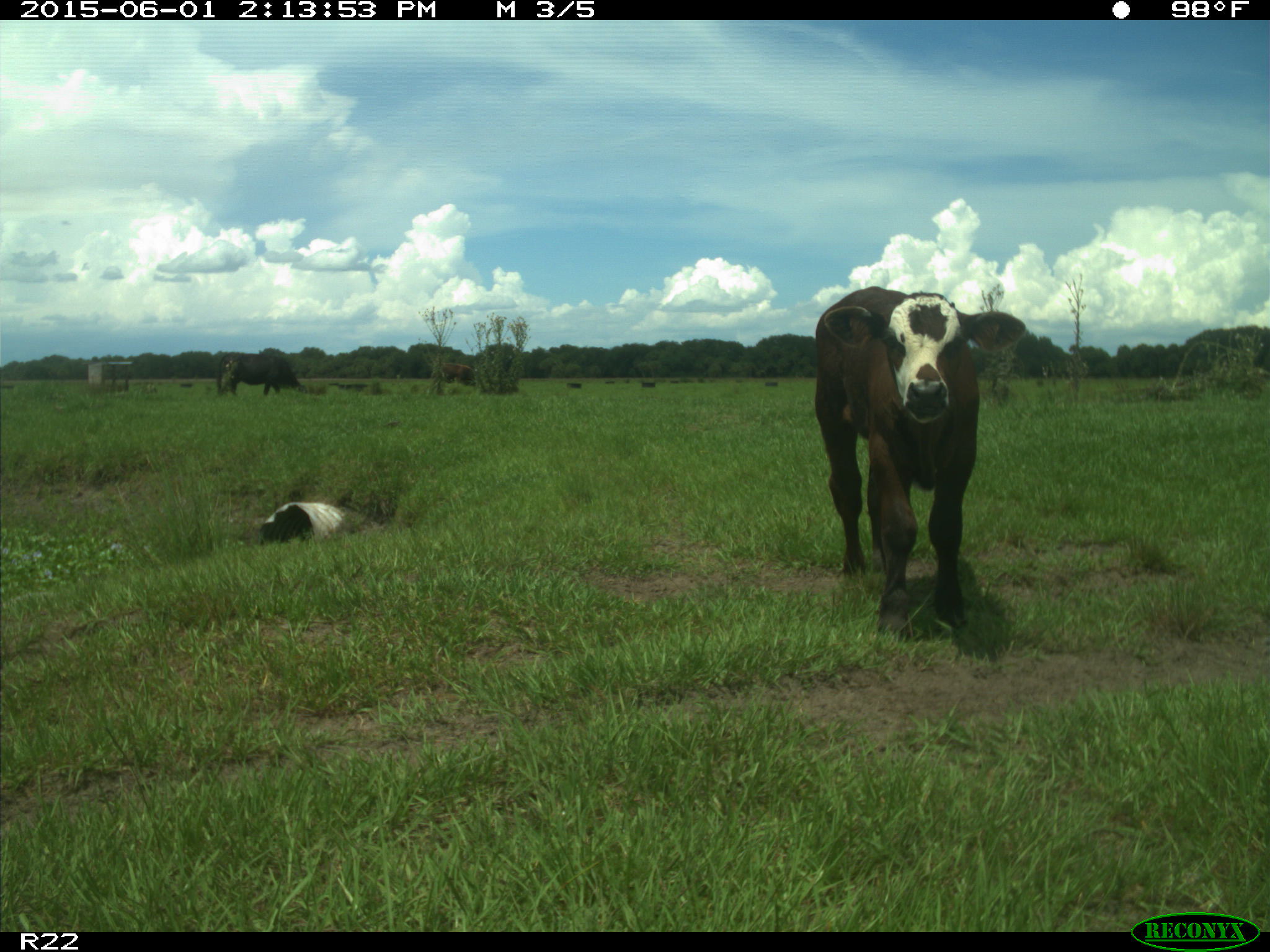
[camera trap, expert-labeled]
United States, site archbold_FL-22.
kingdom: Animalia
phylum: Chordata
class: Mammalia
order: Artiodactyla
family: Bovidae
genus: Bos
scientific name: Bos taurus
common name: domestic cow